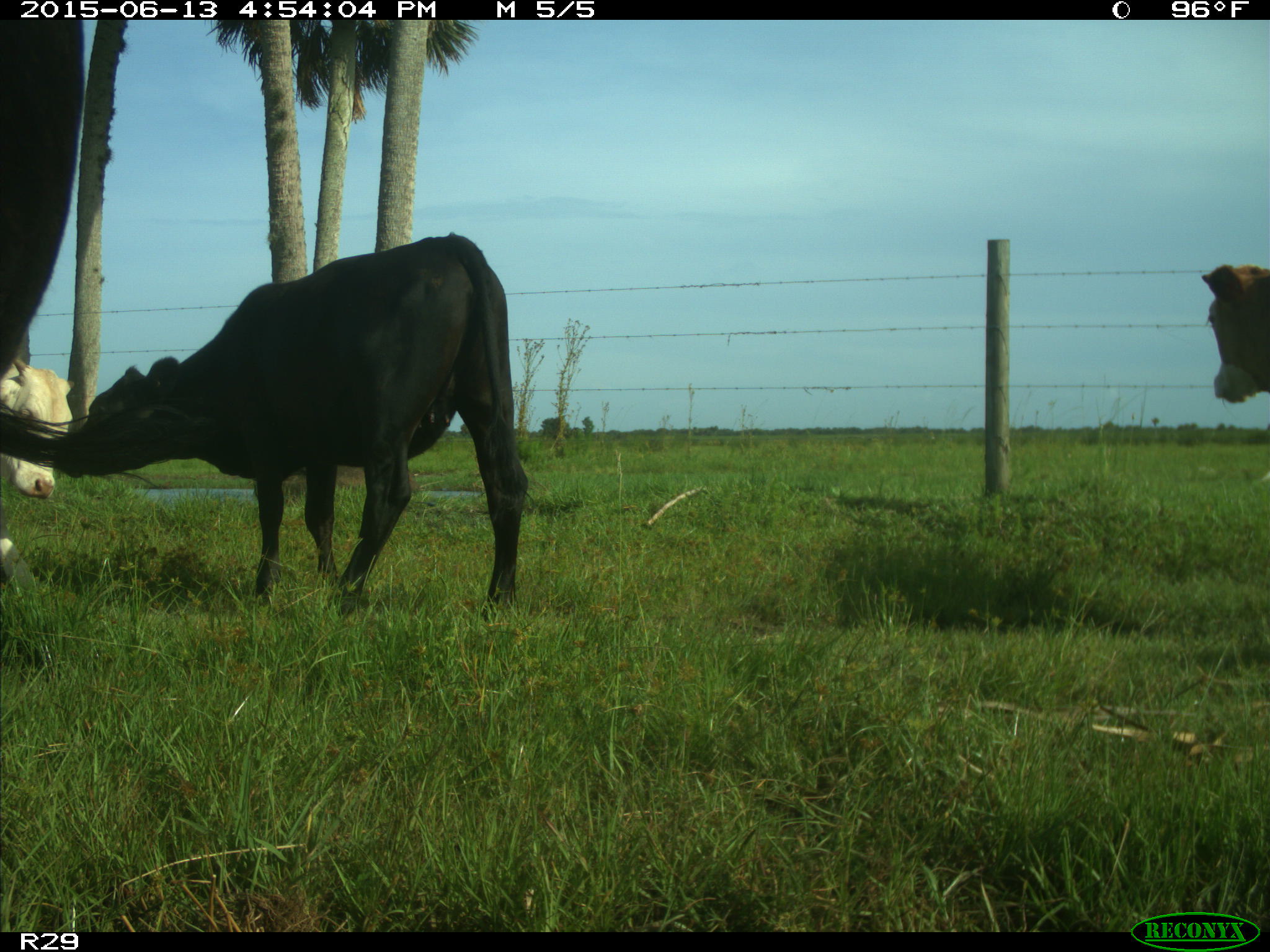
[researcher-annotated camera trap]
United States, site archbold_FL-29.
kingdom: Animalia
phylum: Chordata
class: Mammalia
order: Artiodactyla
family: Bovidae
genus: Bos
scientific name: Bos taurus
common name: domestic cow